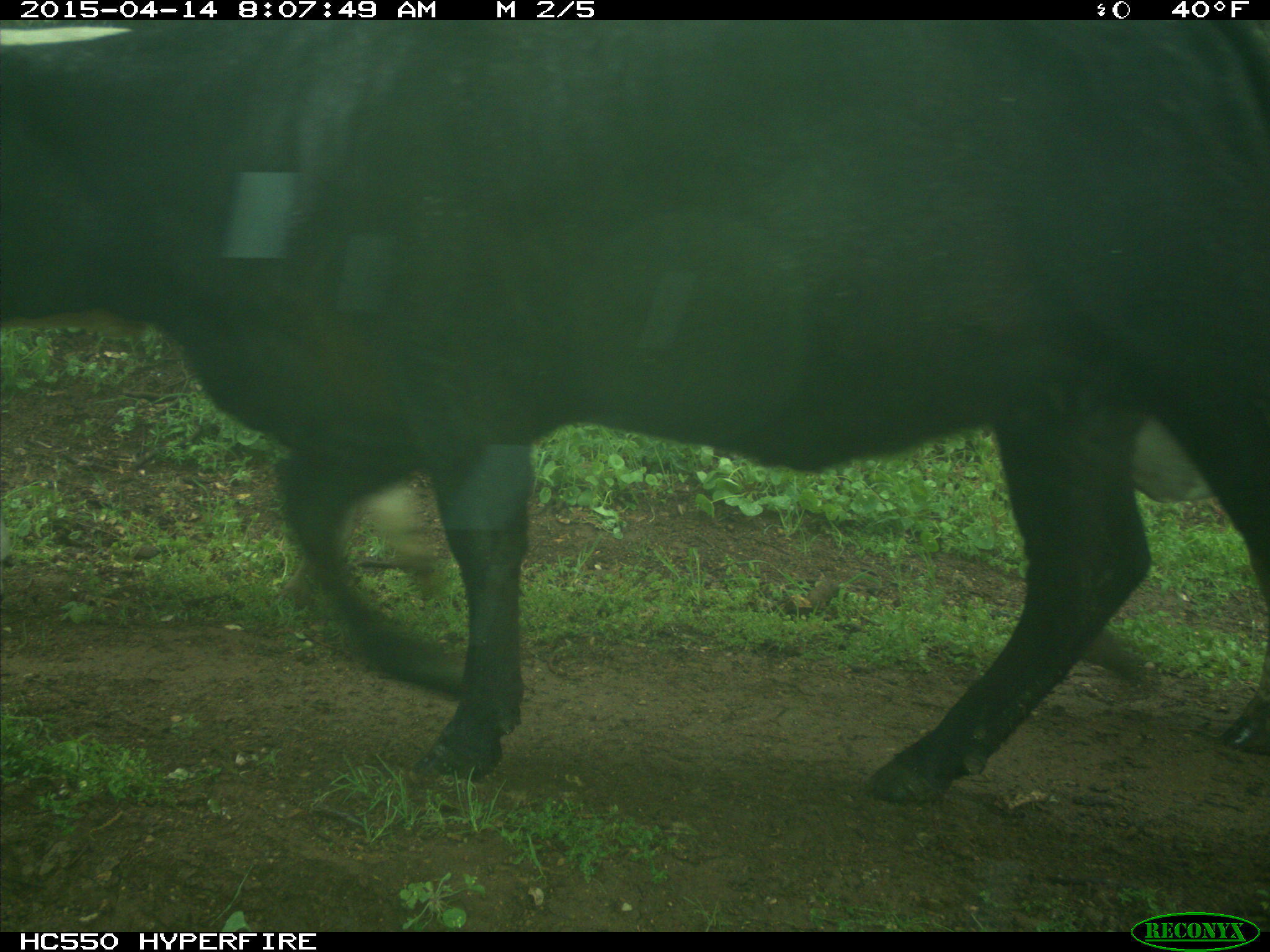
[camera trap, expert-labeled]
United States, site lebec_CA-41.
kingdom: Animalia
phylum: Chordata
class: Mammalia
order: Artiodactyla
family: Bovidae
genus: Bos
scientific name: Bos taurus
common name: domestic cow